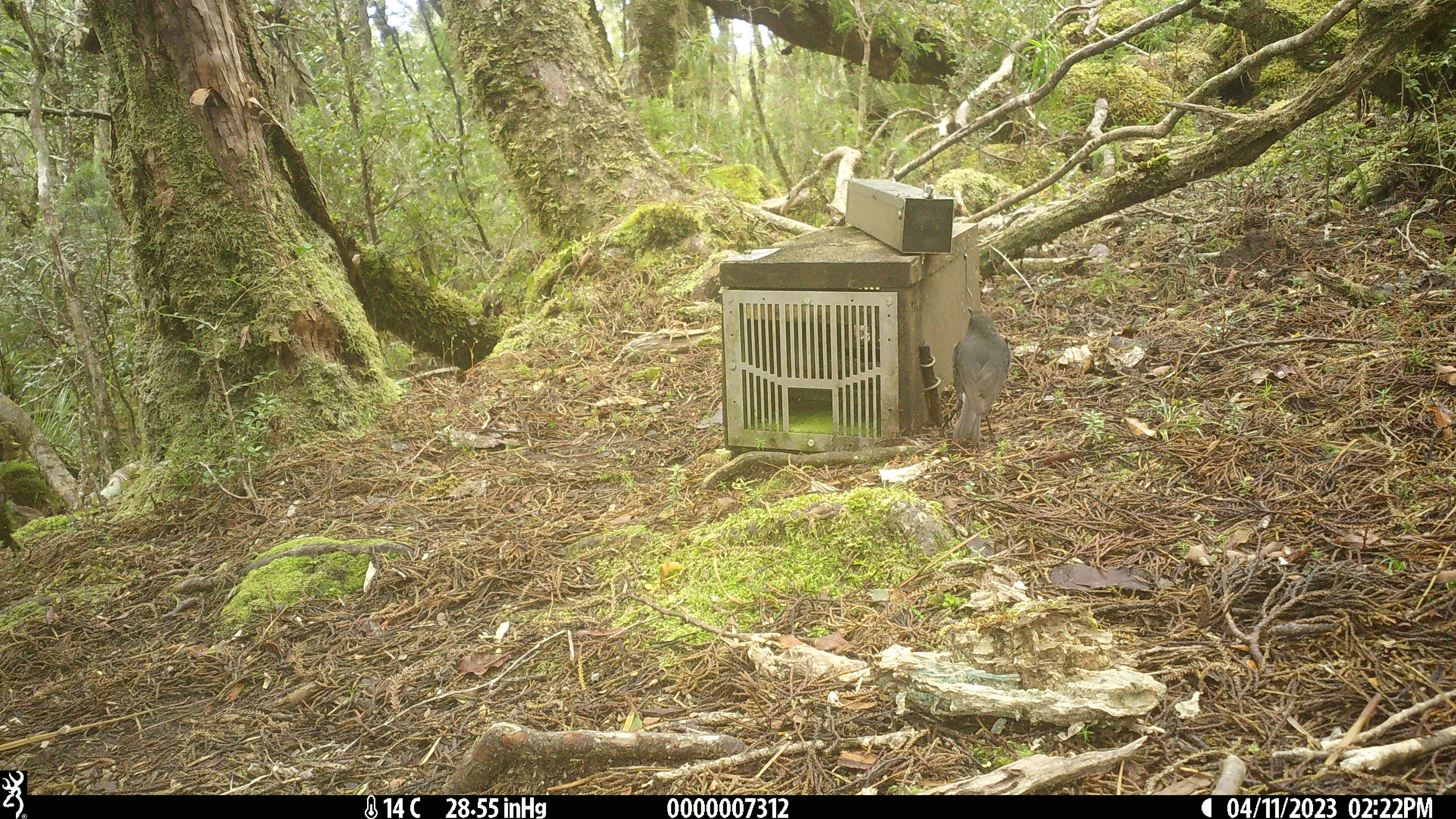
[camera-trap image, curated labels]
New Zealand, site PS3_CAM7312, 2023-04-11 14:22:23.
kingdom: Animalia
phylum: Chordata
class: Aves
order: Passeriformes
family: Petroicidae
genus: Petroica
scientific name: Petroica australis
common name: new zealand robin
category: robin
Robin (new zealand robin) (Petroica australis).